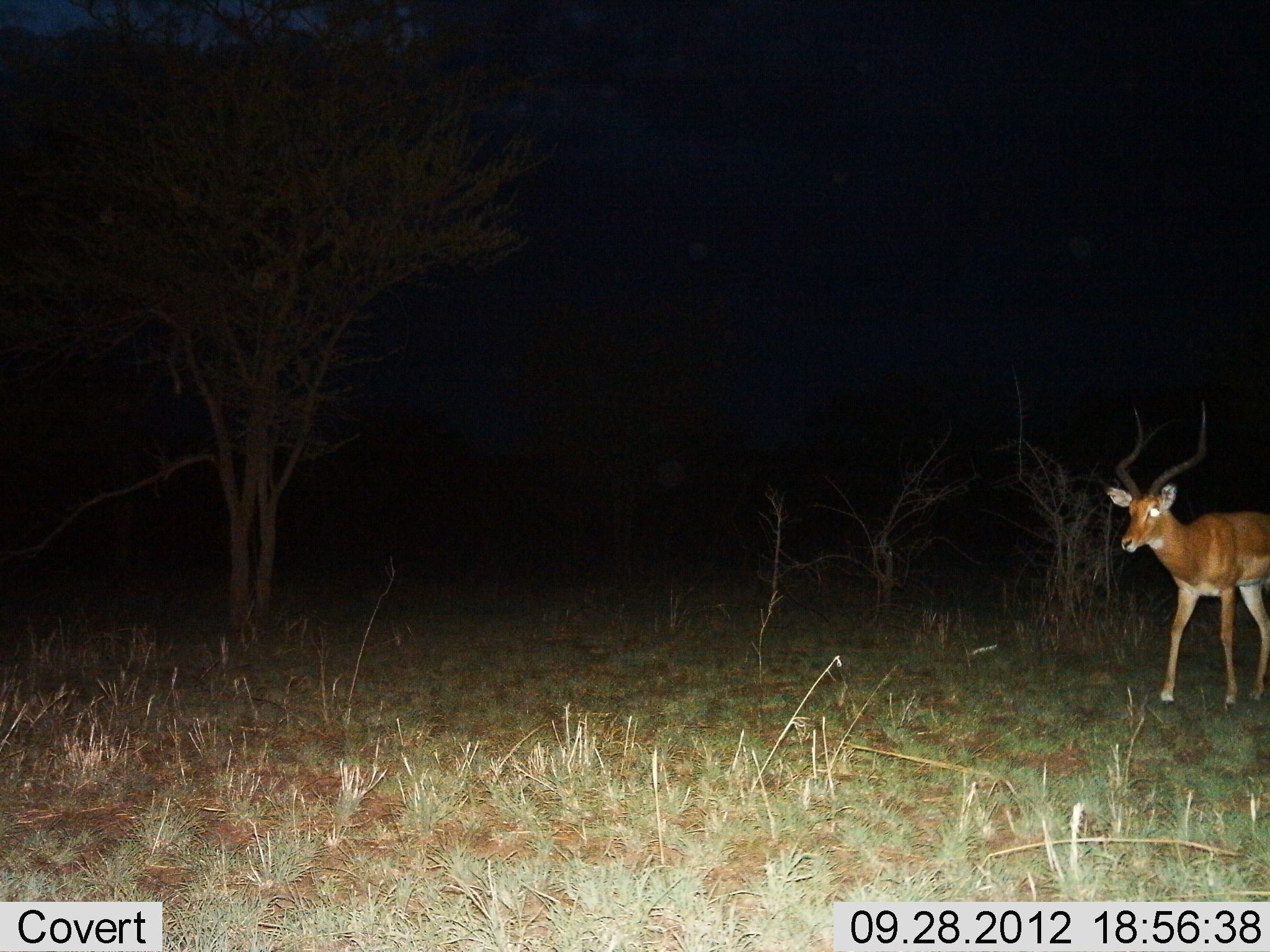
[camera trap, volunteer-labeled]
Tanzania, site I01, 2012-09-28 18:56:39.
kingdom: Animalia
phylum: Chordata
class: Mammalia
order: Artiodactyla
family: Bovidae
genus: Aepyceros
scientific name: Aepyceros melampus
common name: impala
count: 1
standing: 40%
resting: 0%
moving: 60%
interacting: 0%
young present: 0%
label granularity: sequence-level